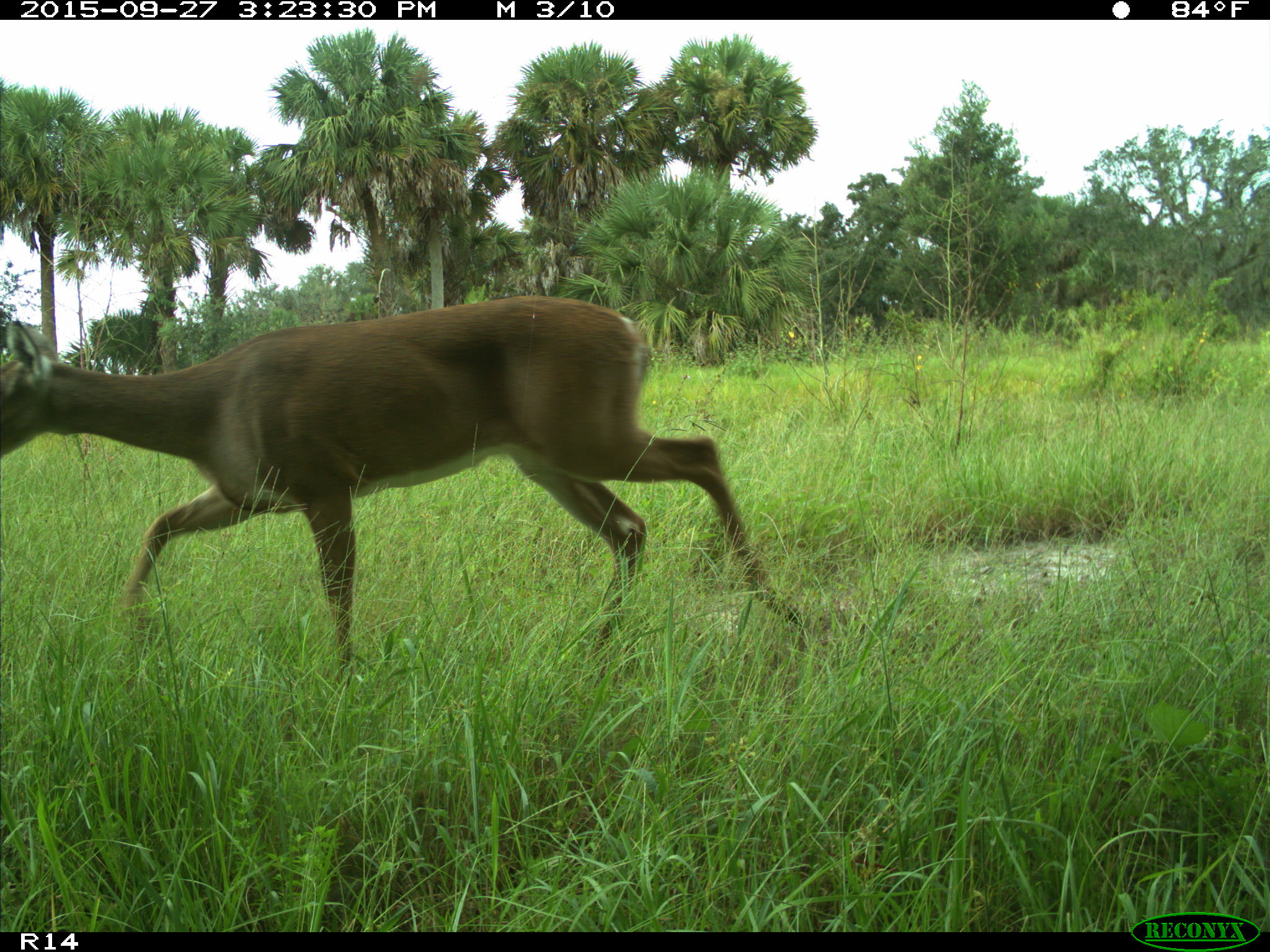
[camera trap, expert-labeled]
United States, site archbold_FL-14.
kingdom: Animalia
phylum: Chordata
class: Mammalia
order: Artiodactyla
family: Cervidae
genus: Odocoileus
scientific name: Odocoileus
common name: deer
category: unidentified deer